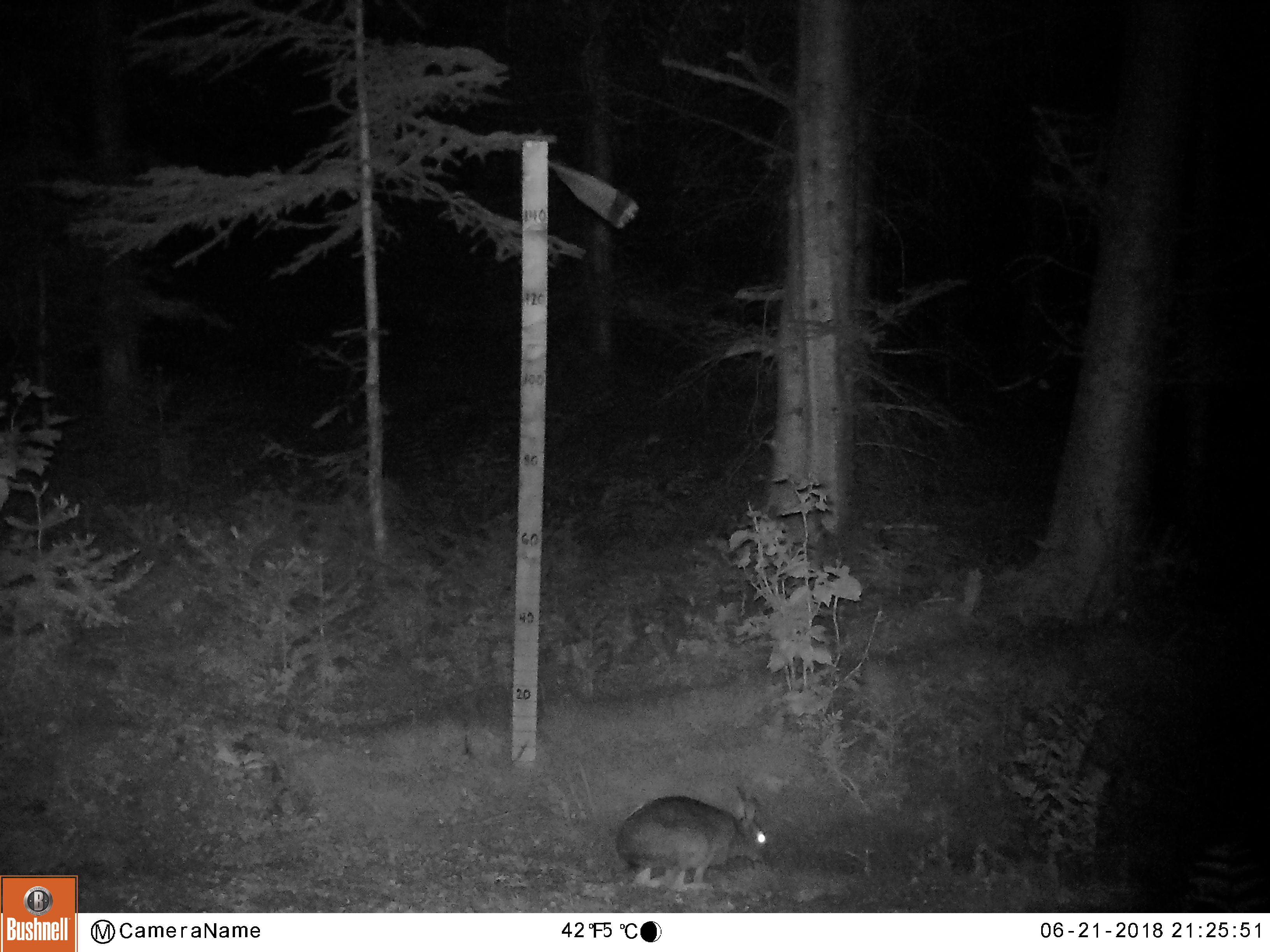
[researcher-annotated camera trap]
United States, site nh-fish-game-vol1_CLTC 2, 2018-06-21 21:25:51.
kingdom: Animalia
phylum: Chordata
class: Mammalia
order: Lagomorpha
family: Leporidae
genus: Lepus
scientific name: Lepus americanus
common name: snowshoe hare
Snowshoe hare (Lepus americanus).